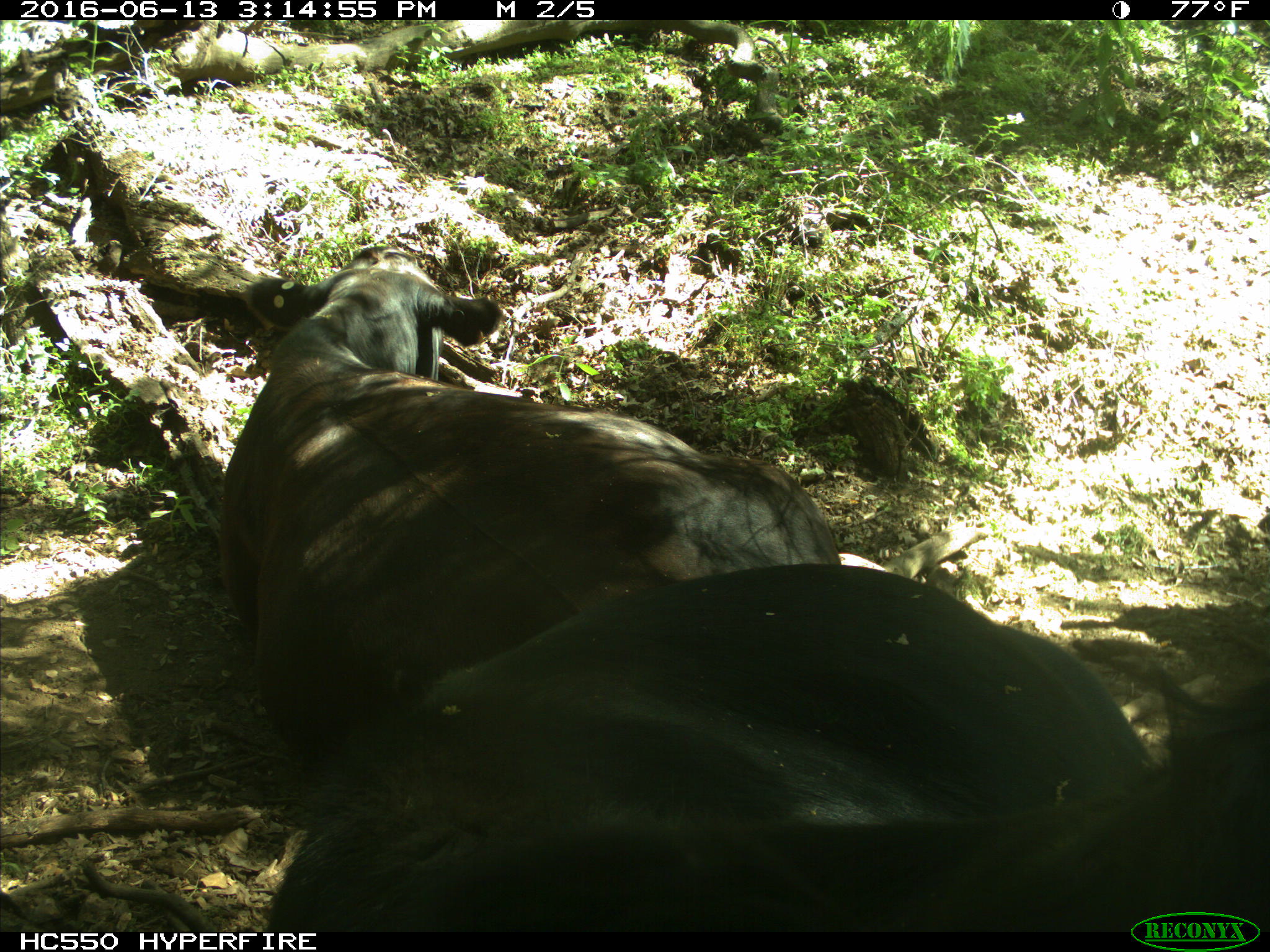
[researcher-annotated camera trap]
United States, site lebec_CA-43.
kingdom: Animalia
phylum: Chordata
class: Mammalia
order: Artiodactyla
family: Bovidae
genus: Bos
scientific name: Bos taurus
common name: domestic cow